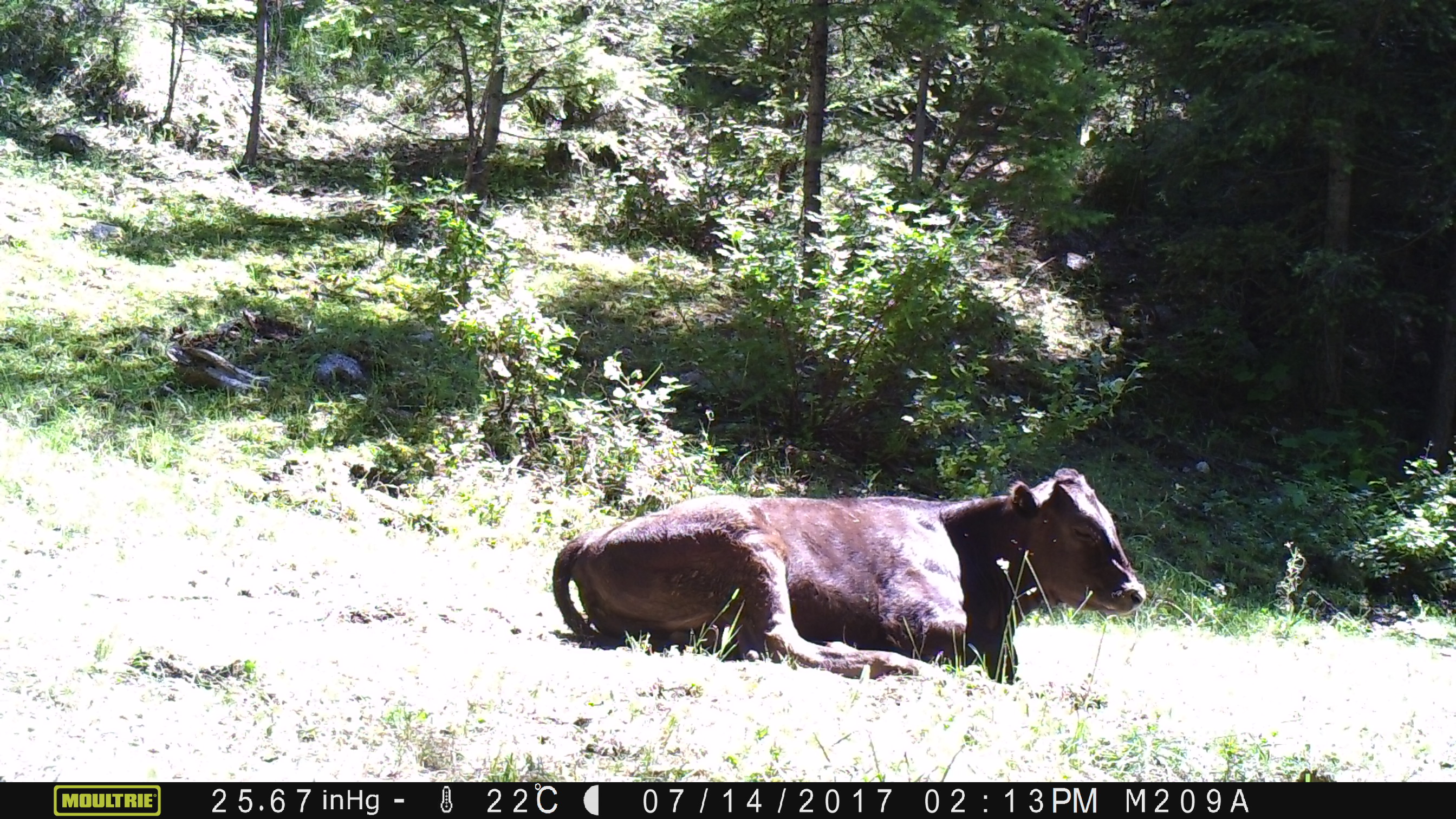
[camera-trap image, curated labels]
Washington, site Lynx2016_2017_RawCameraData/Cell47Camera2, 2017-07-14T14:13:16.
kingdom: Animalia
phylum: Chordata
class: Mammalia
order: Artiodactyla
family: Bovidae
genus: Bos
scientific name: Bos taurus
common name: domestic cattle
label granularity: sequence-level